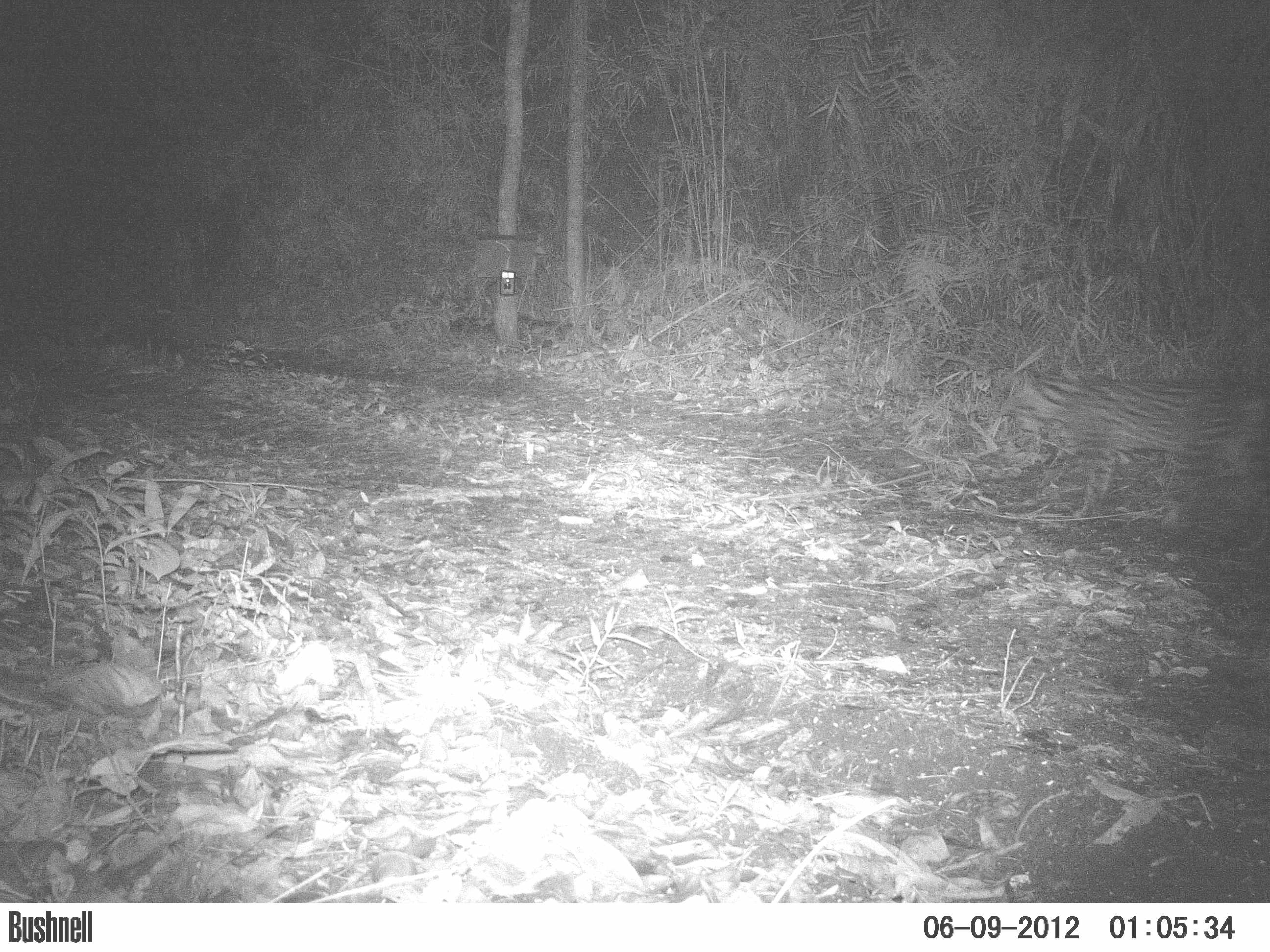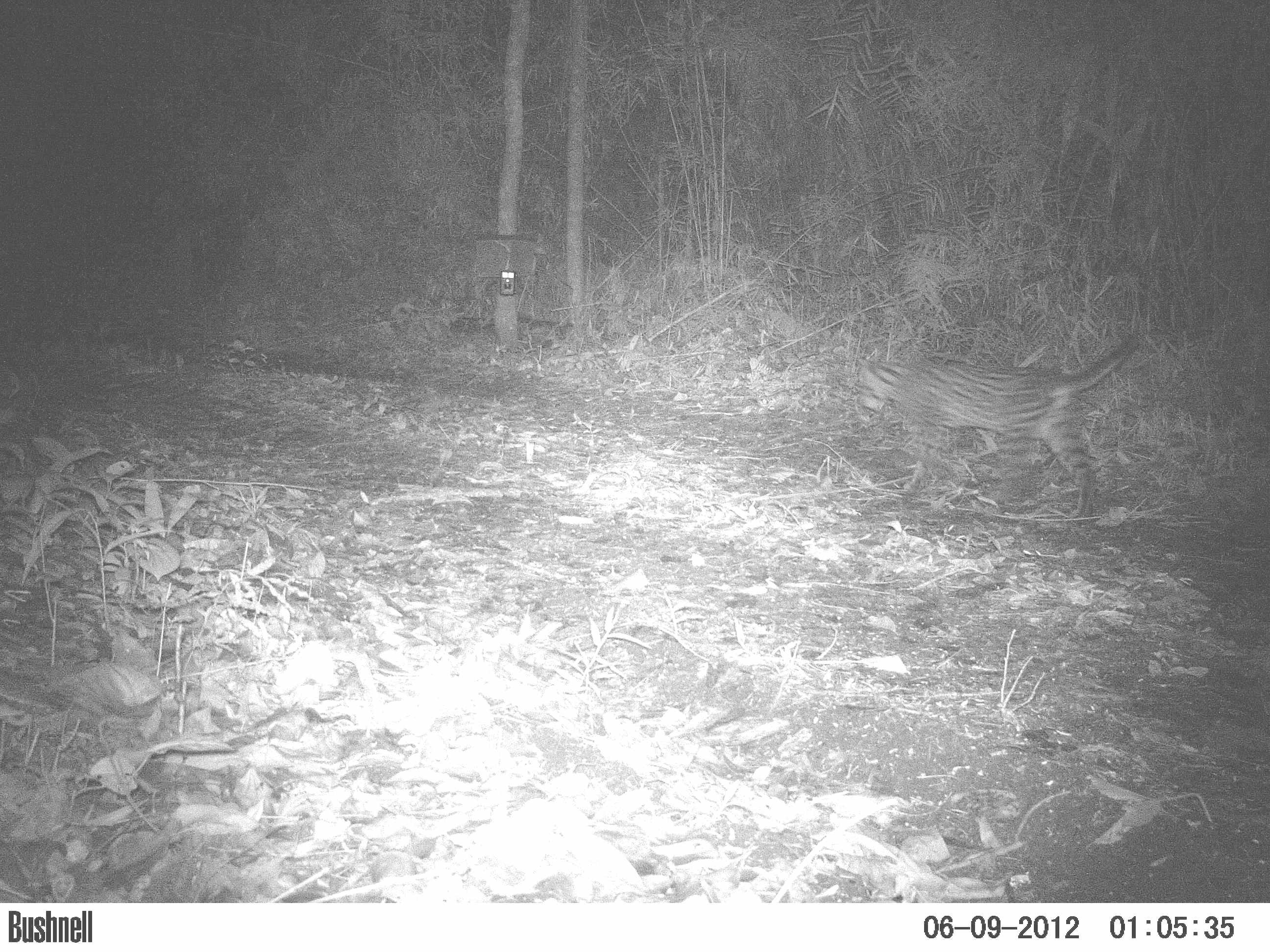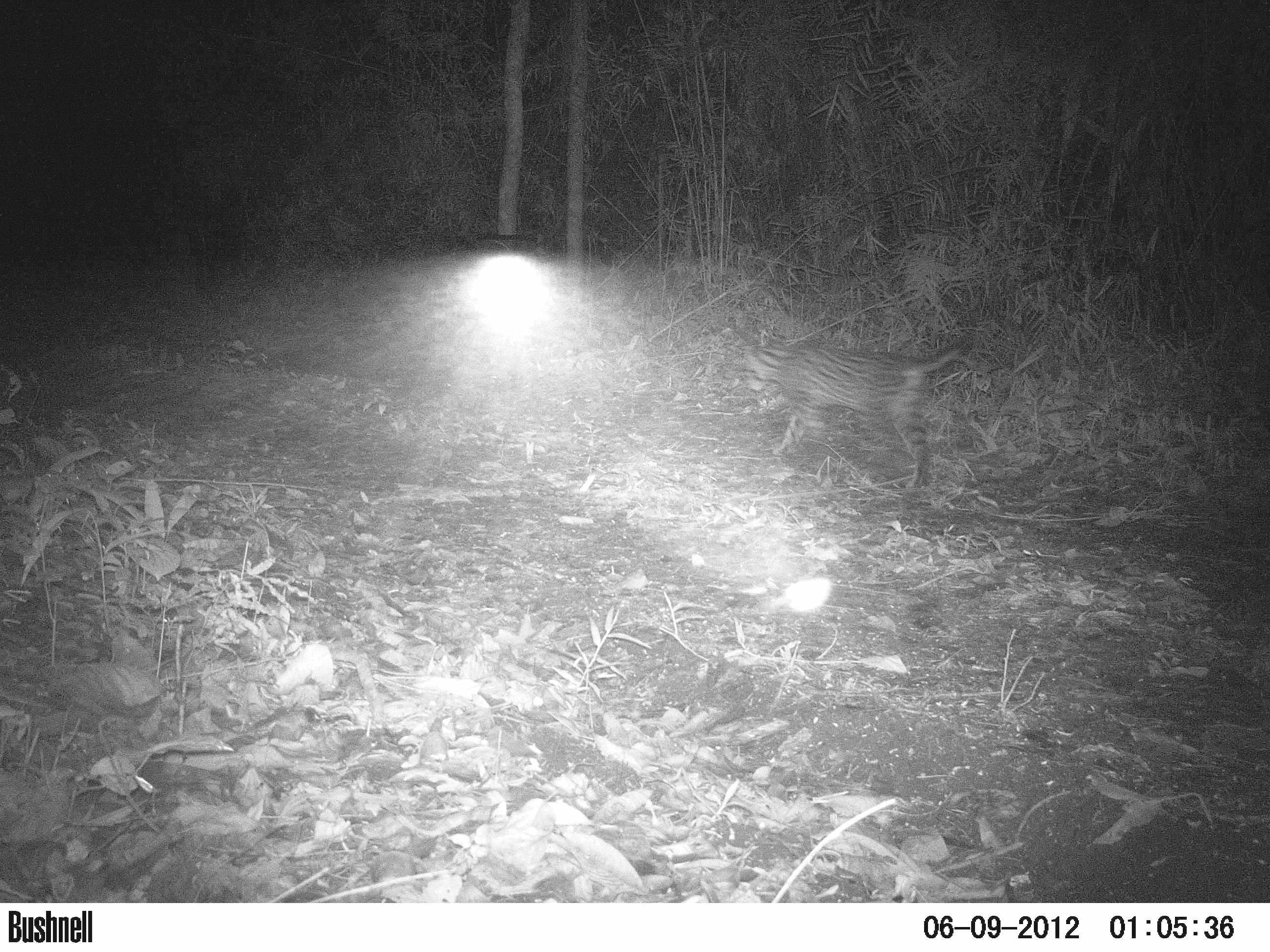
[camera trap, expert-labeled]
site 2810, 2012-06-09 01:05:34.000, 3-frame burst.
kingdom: Animalia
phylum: Chordata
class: Mammalia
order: Carnivora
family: Felidae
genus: Leopardus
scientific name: Leopardus pardalis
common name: ocelot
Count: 1.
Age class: adult.